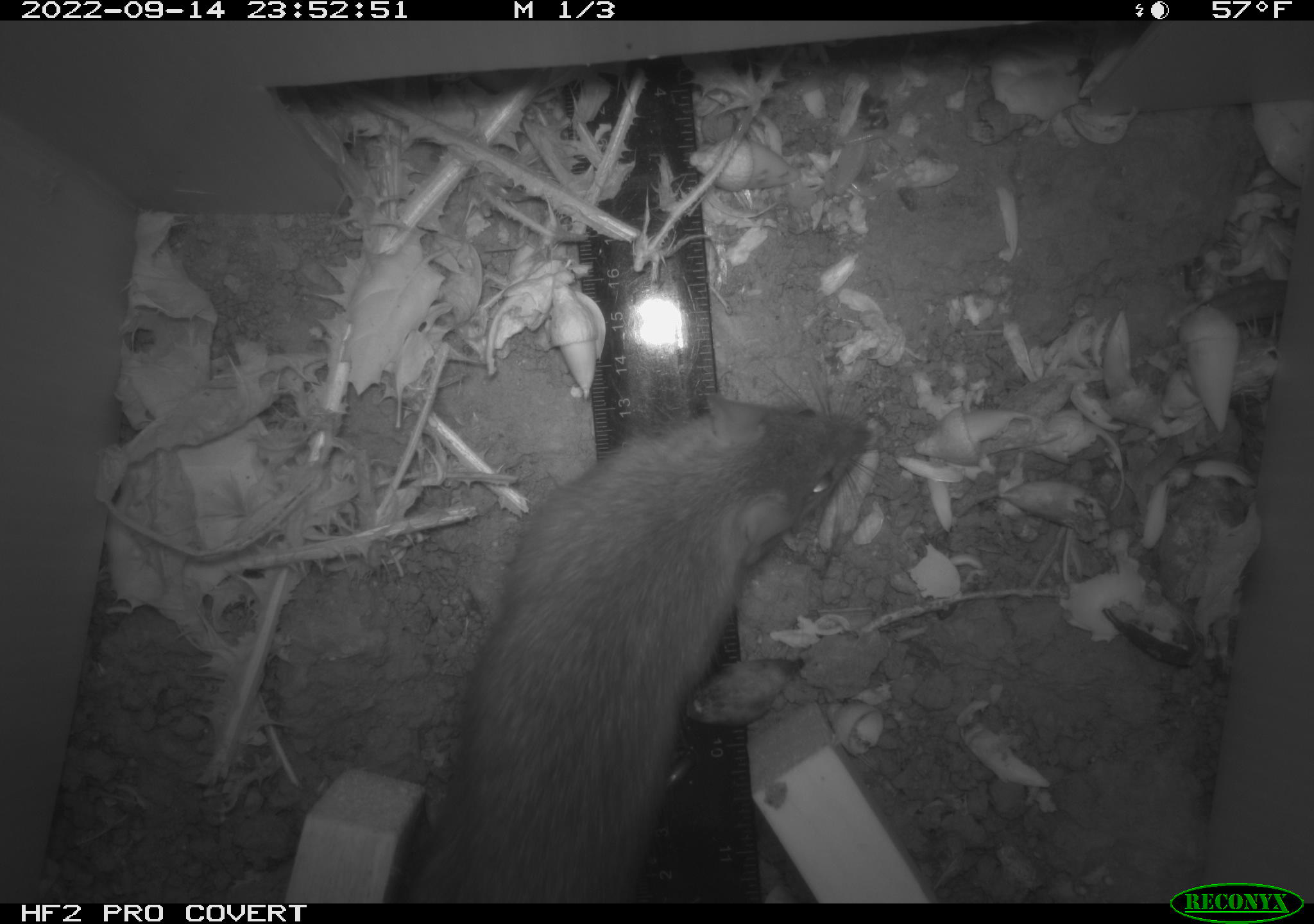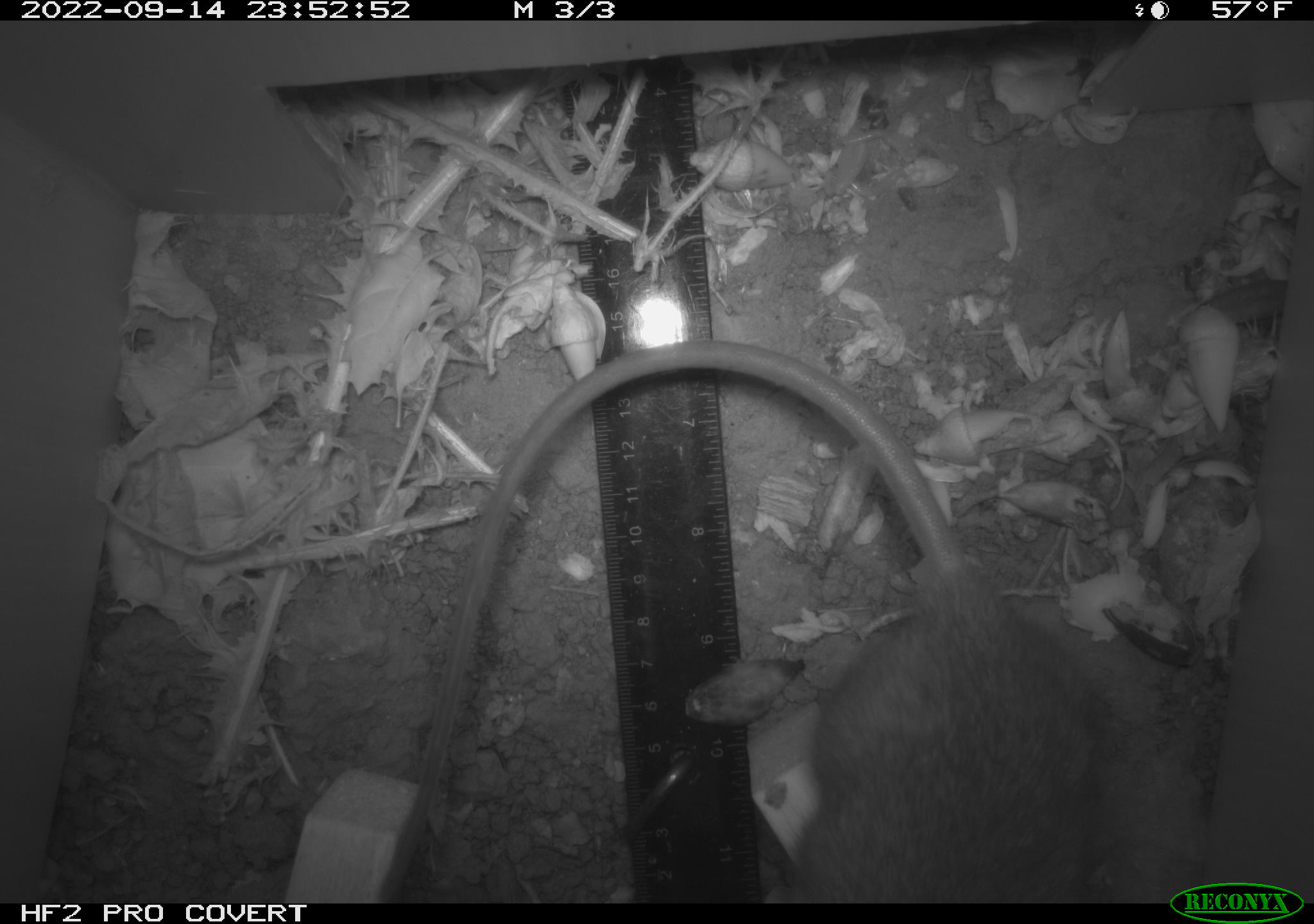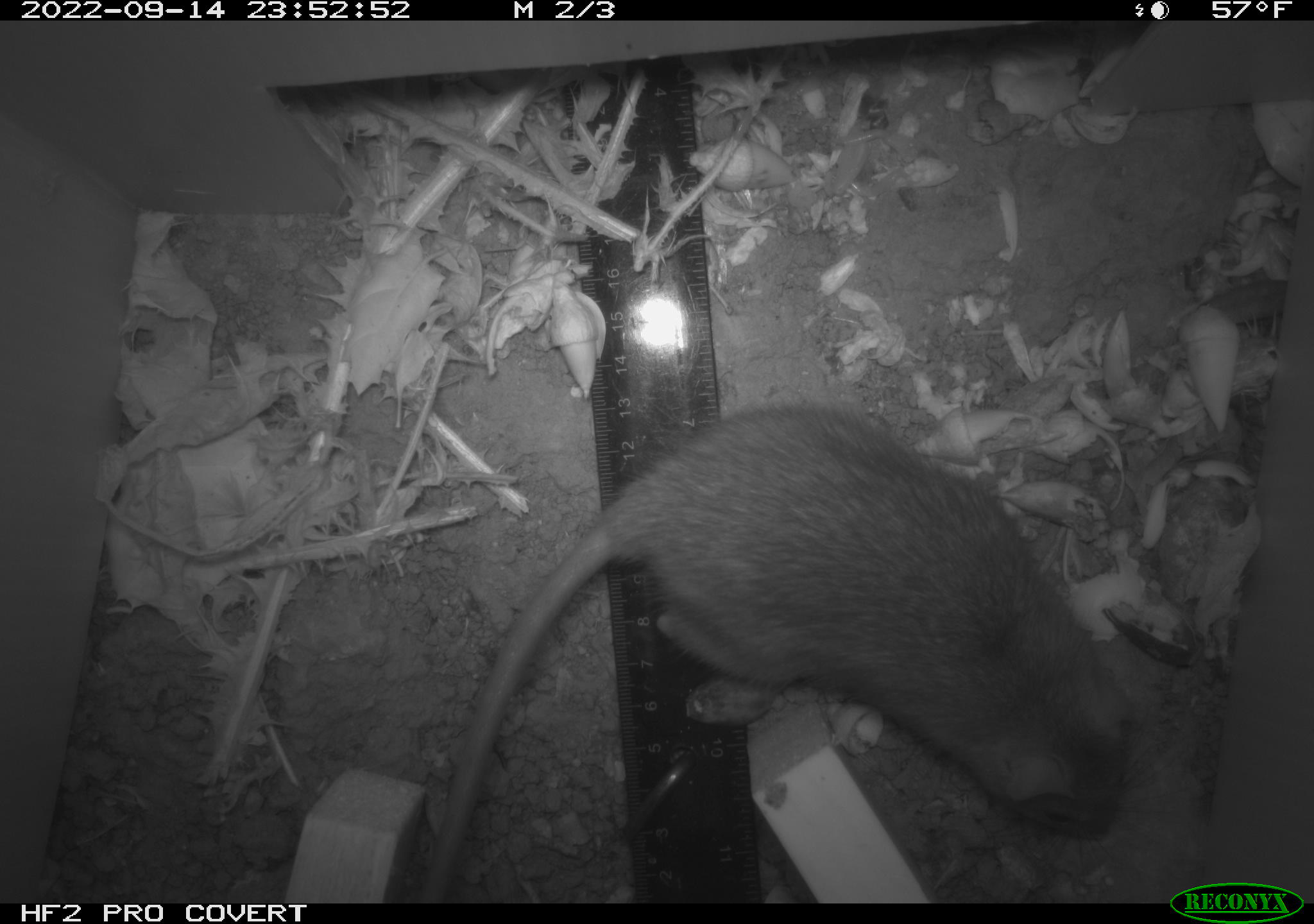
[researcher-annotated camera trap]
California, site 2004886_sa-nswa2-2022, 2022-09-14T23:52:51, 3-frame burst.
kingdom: Animalia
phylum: Chordata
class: Mammalia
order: Rodentia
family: Muridae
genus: Rattus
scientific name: Rattus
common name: rat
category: rattus species